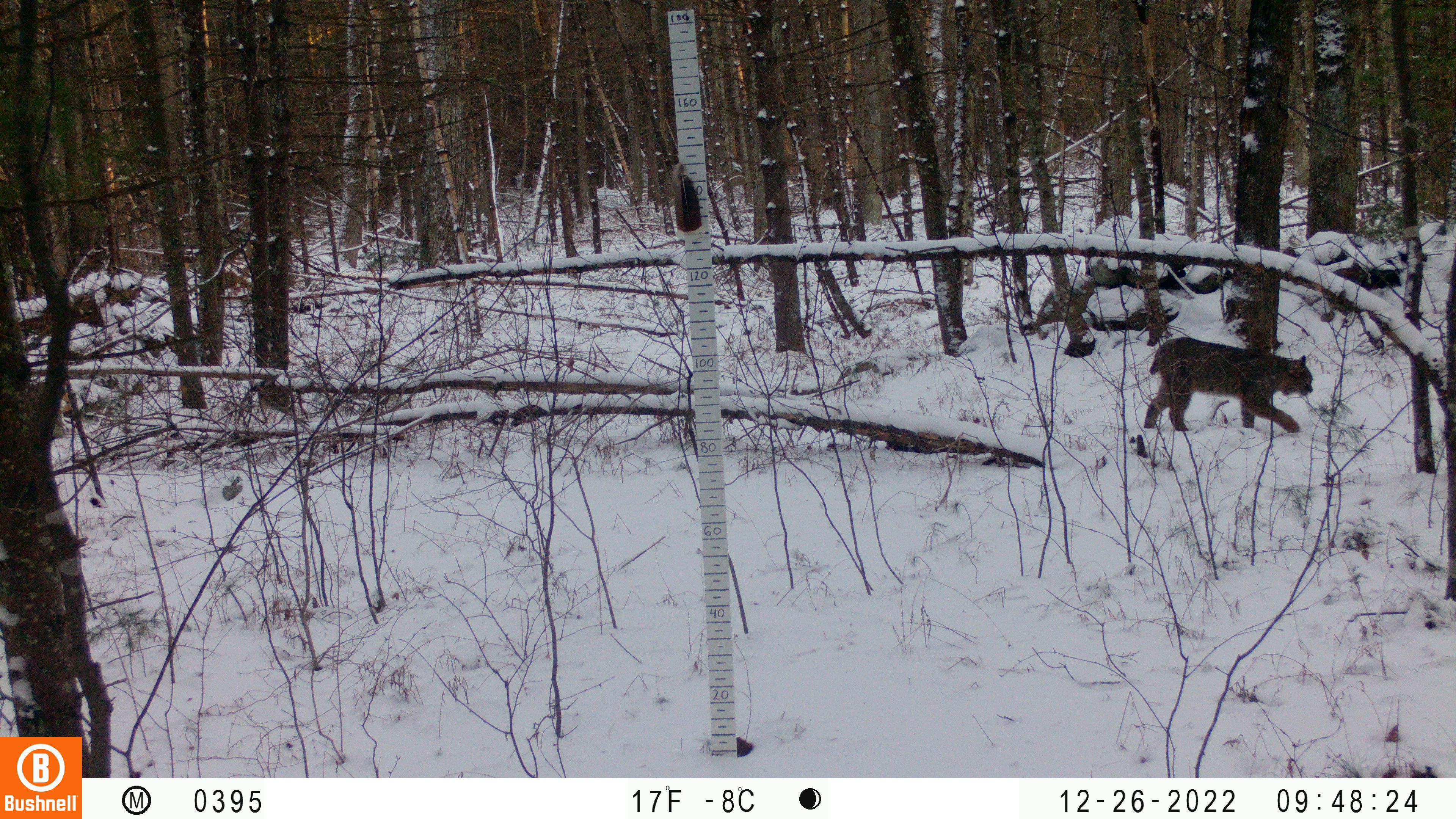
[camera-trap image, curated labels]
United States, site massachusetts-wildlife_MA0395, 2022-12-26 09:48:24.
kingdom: Animalia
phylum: Chordata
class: Mammalia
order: Carnivora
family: Felidae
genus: Lynx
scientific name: Lynx rufus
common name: bobcat